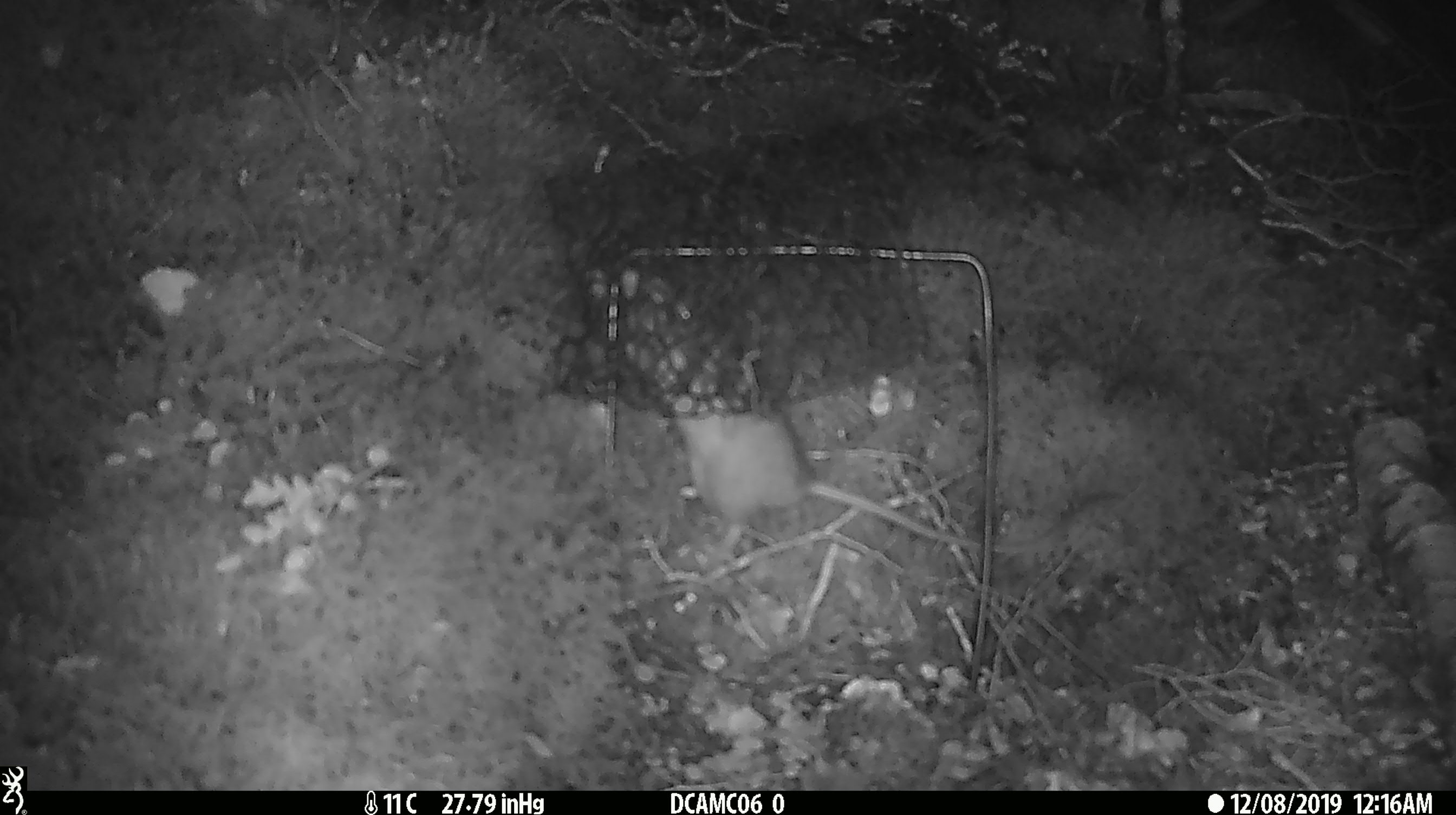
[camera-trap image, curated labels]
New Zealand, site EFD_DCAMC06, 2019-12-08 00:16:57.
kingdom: Animalia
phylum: Chordata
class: Mammalia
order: Rodentia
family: Muridae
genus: Rattus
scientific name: Rattus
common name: rat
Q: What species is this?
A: Rat (Rattus).